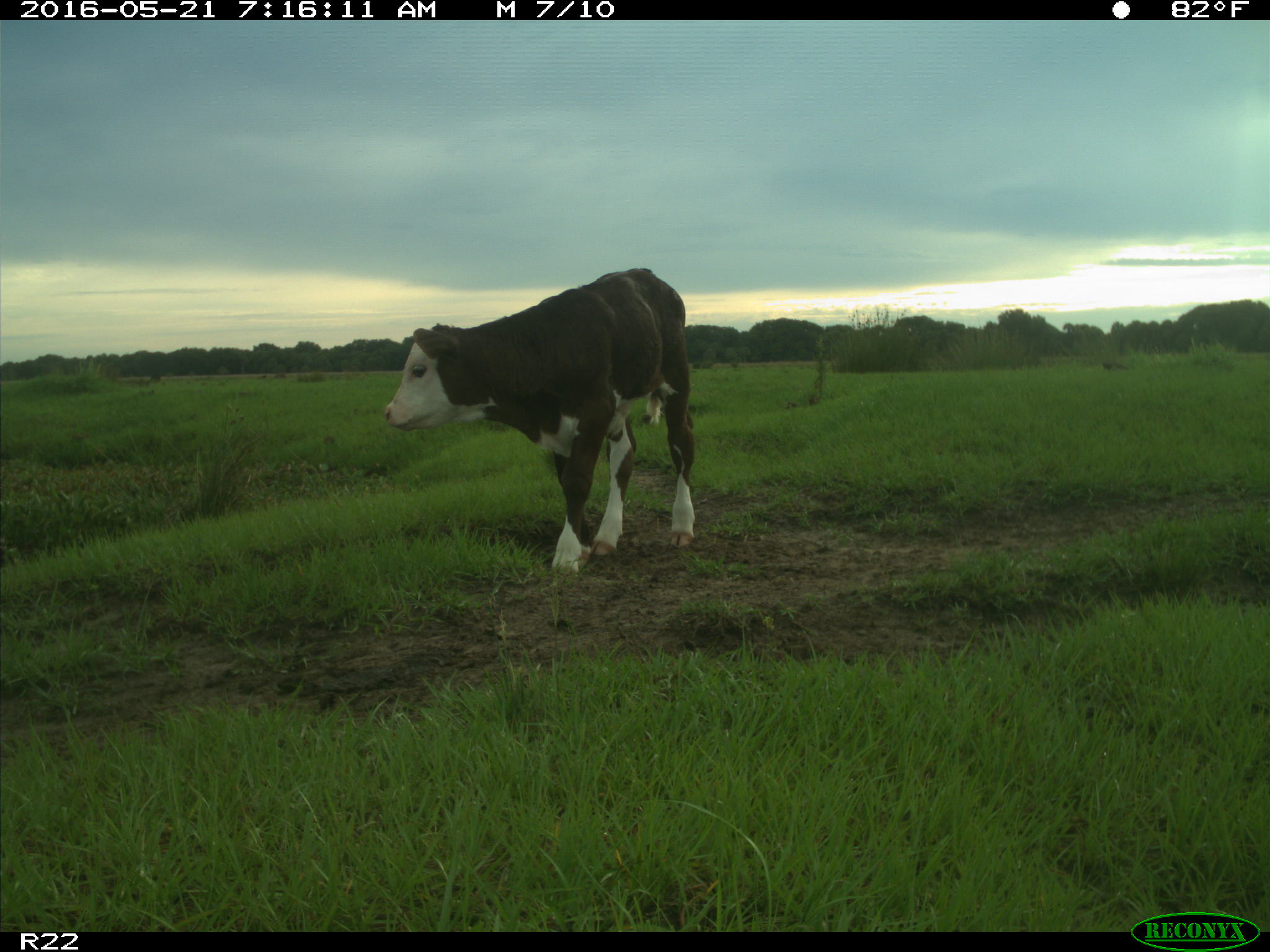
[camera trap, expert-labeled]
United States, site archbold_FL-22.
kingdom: Animalia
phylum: Chordata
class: Mammalia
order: Artiodactyla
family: Bovidae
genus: Bos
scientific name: Bos taurus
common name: domestic cow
Bos taurus (domestic cow).